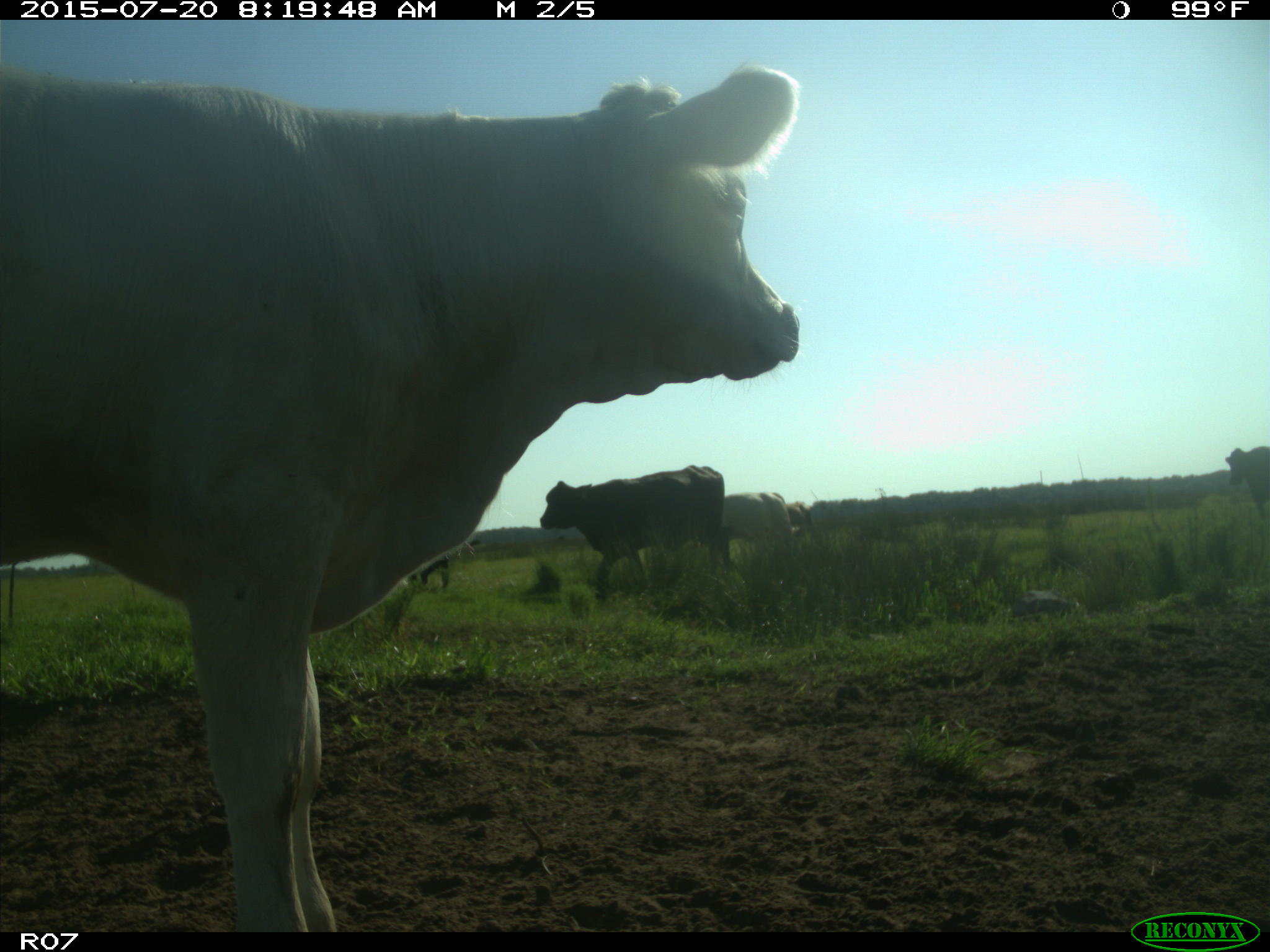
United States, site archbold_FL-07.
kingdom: Animalia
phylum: Chordata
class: Mammalia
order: Artiodactyla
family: Bovidae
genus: Bos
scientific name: Bos taurus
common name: domestic cow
Bos taurus (domestic cow).